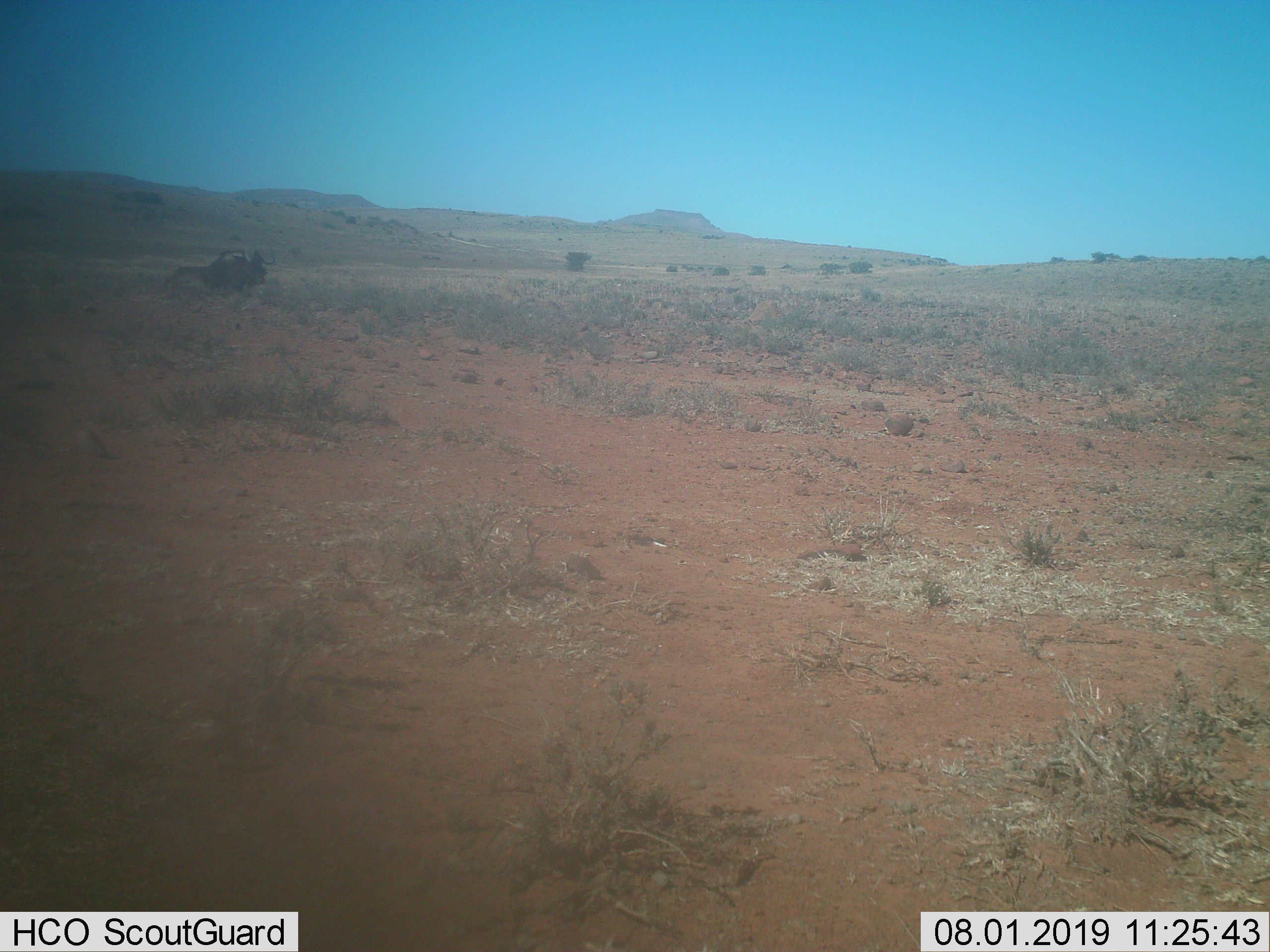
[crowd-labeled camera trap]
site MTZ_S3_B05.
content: unidentified animal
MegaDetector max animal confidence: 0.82